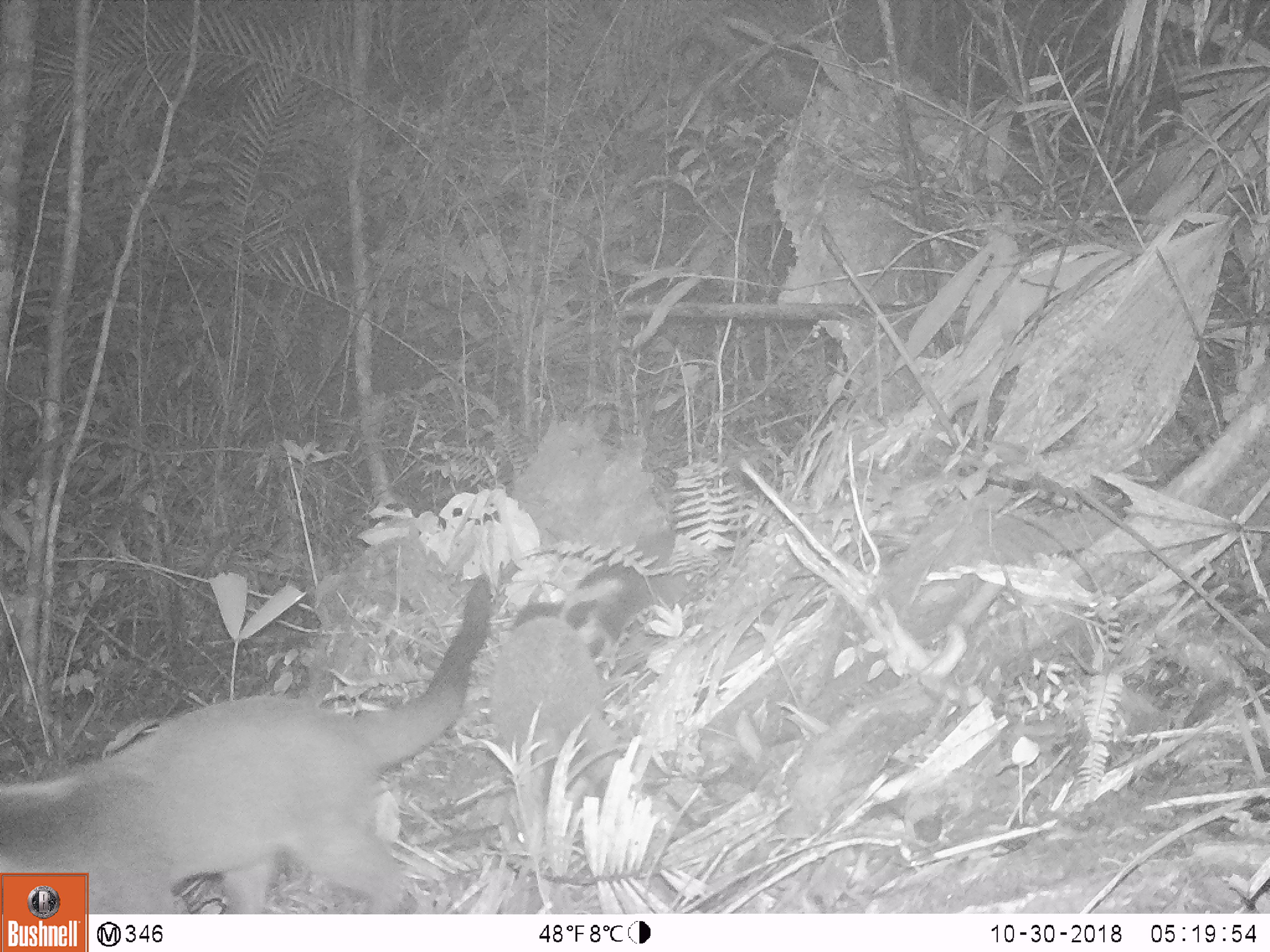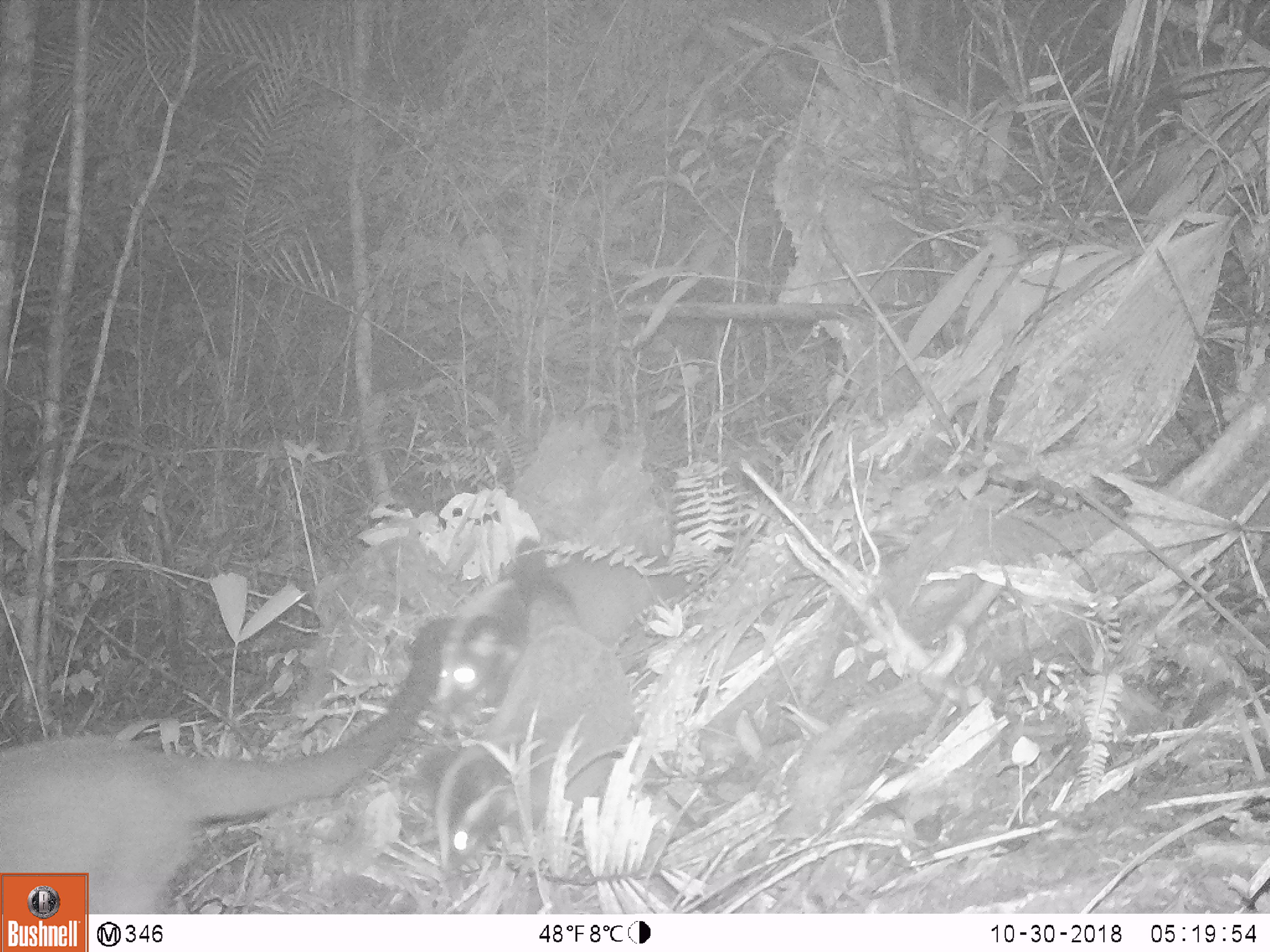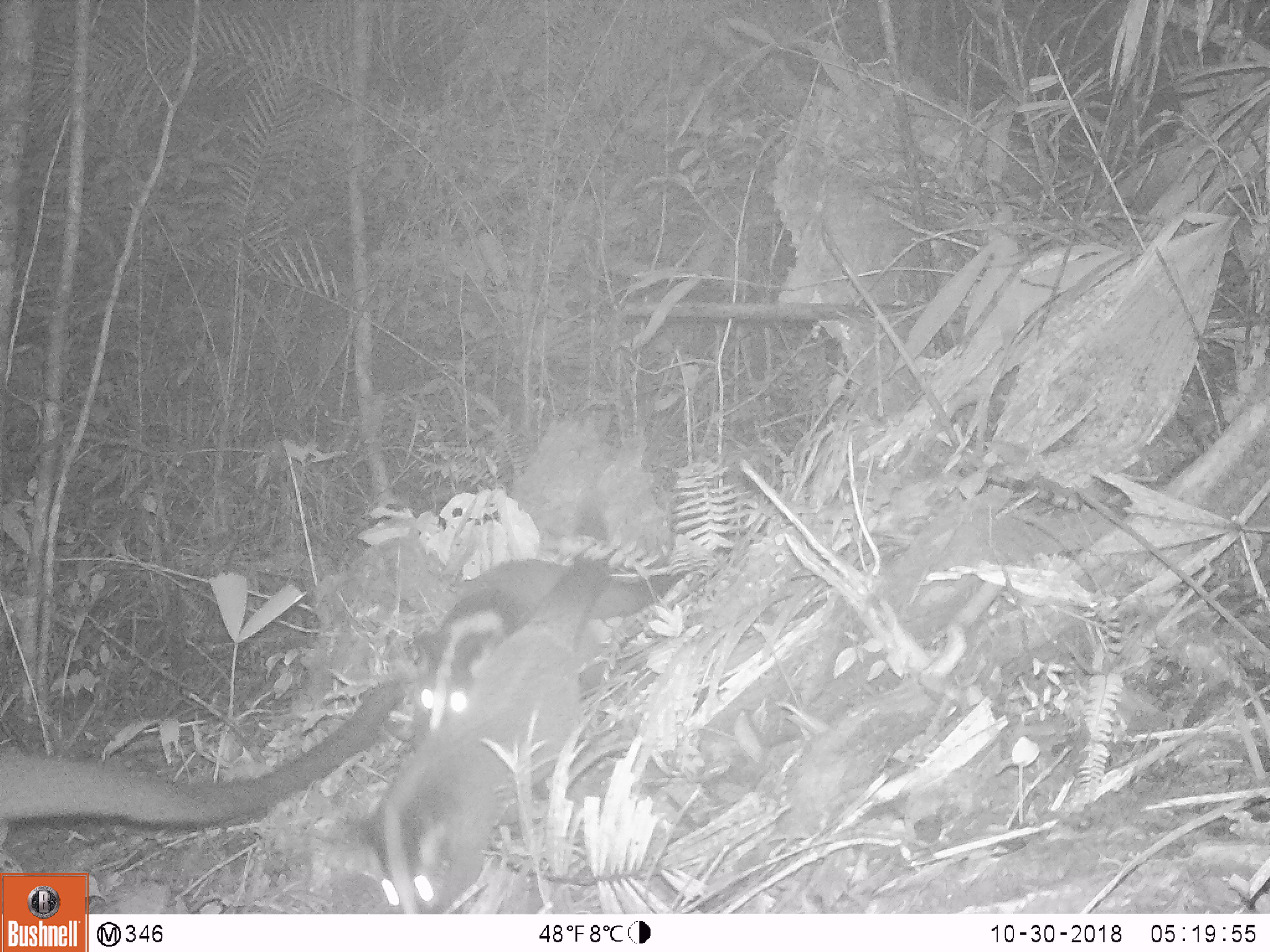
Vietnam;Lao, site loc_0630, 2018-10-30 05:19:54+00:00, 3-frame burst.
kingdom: Animalia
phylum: Chordata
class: Mammalia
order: Carnivora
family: Viverridae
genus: Paguma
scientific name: Paguma larvata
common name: masked palm civet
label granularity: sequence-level